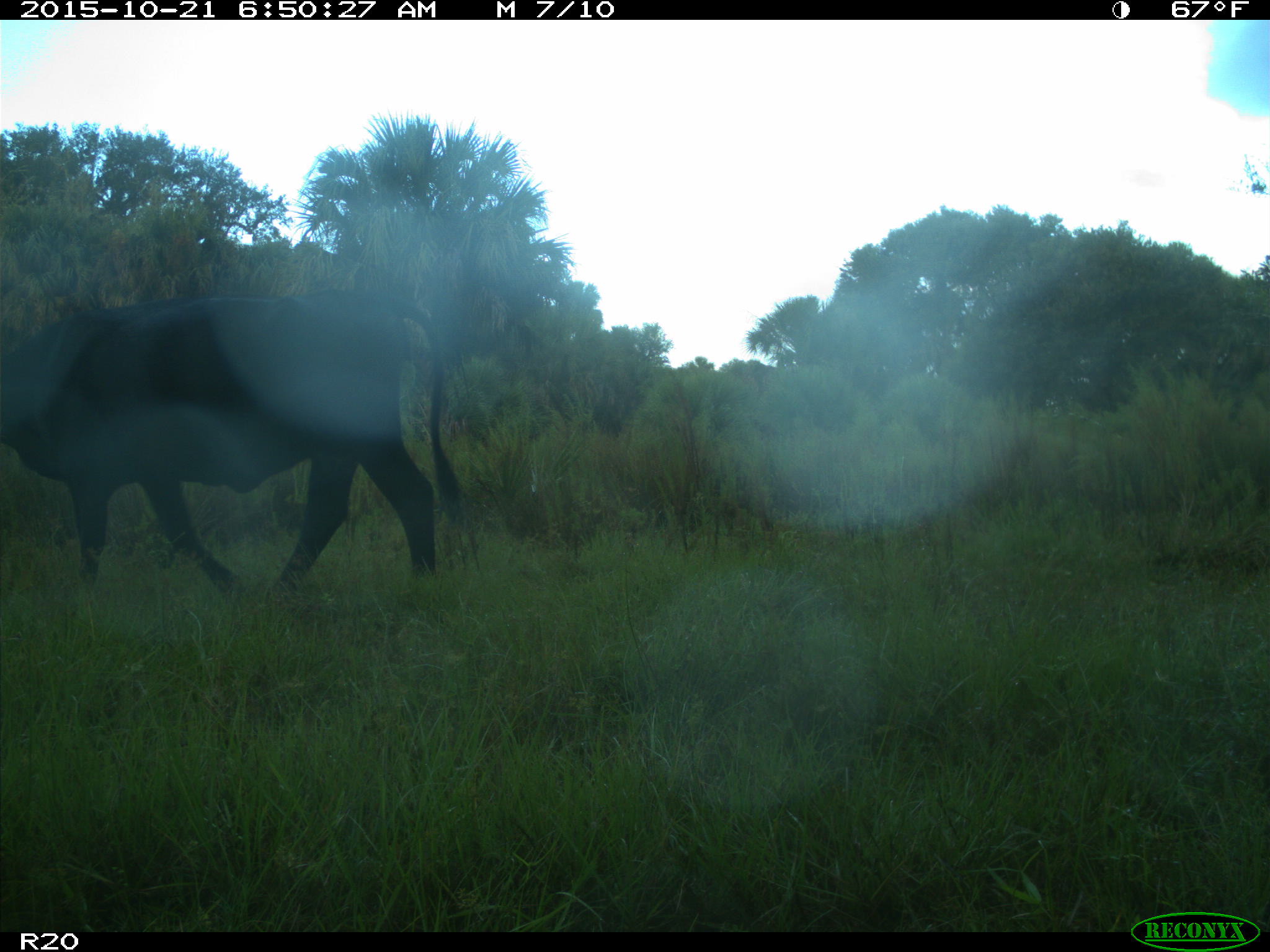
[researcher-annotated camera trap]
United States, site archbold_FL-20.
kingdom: Animalia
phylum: Chordata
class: Mammalia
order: Artiodactyla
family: Bovidae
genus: Bos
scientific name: Bos taurus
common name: domestic cow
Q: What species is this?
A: Bos taurus (domestic cow).